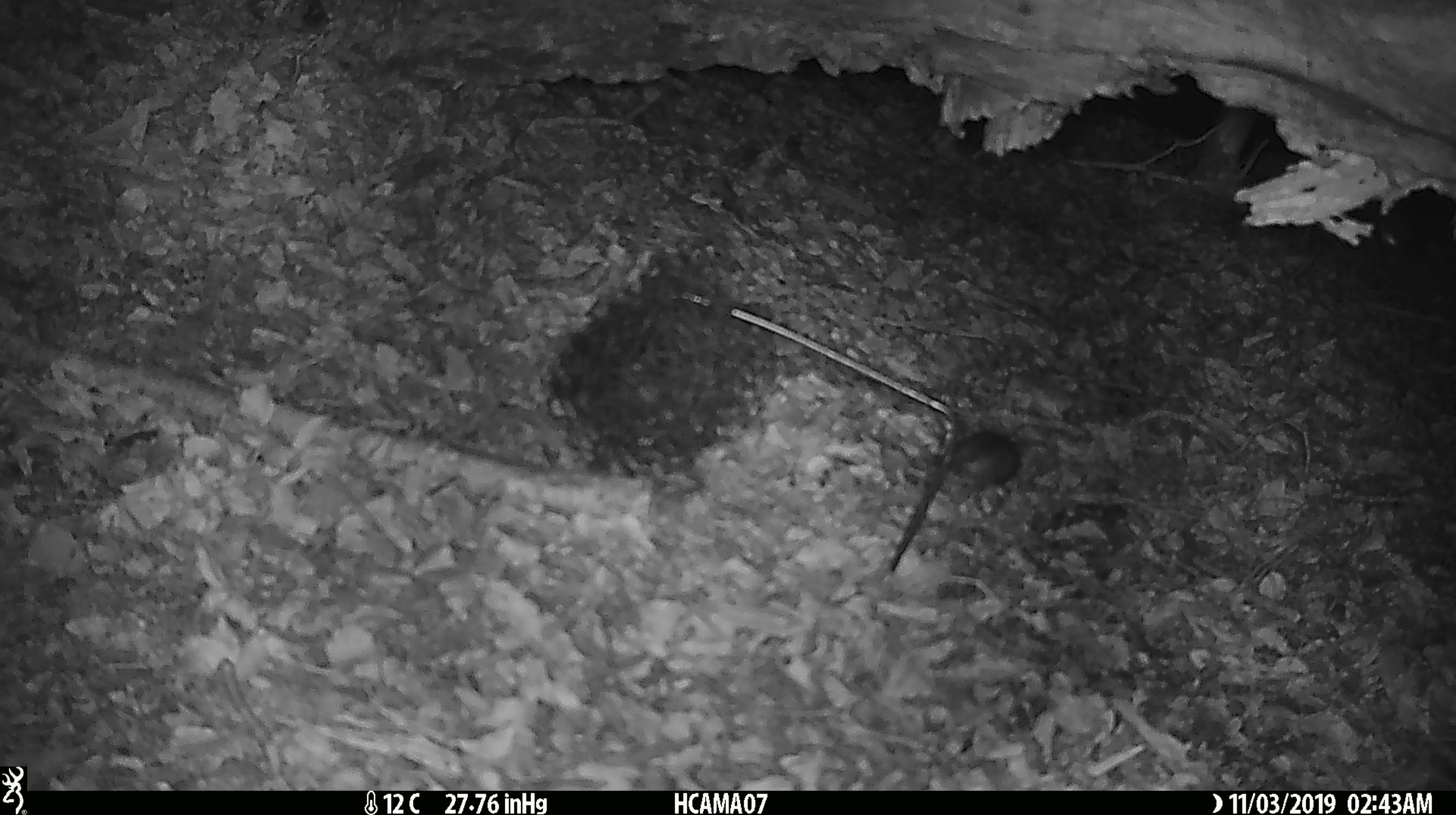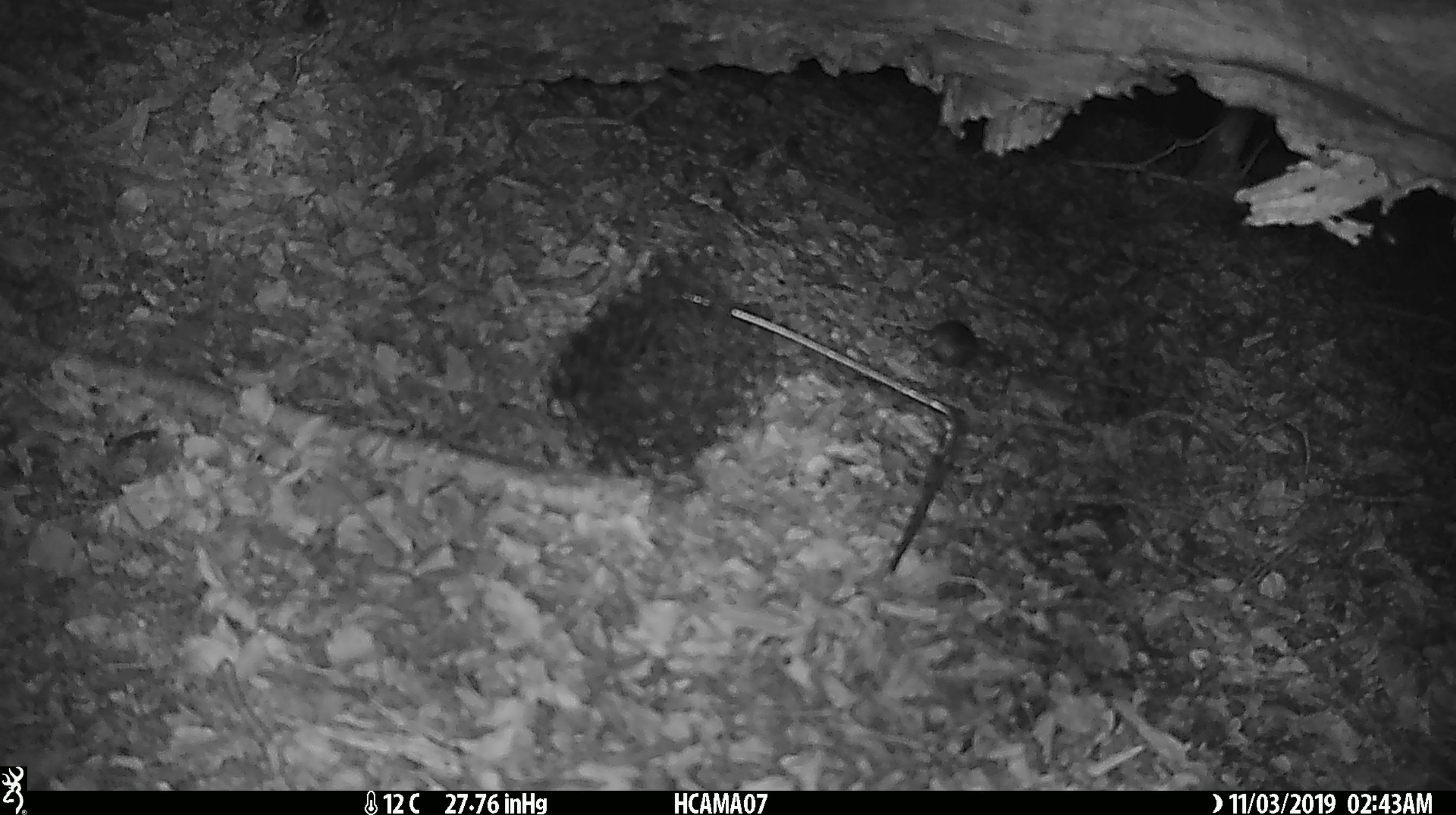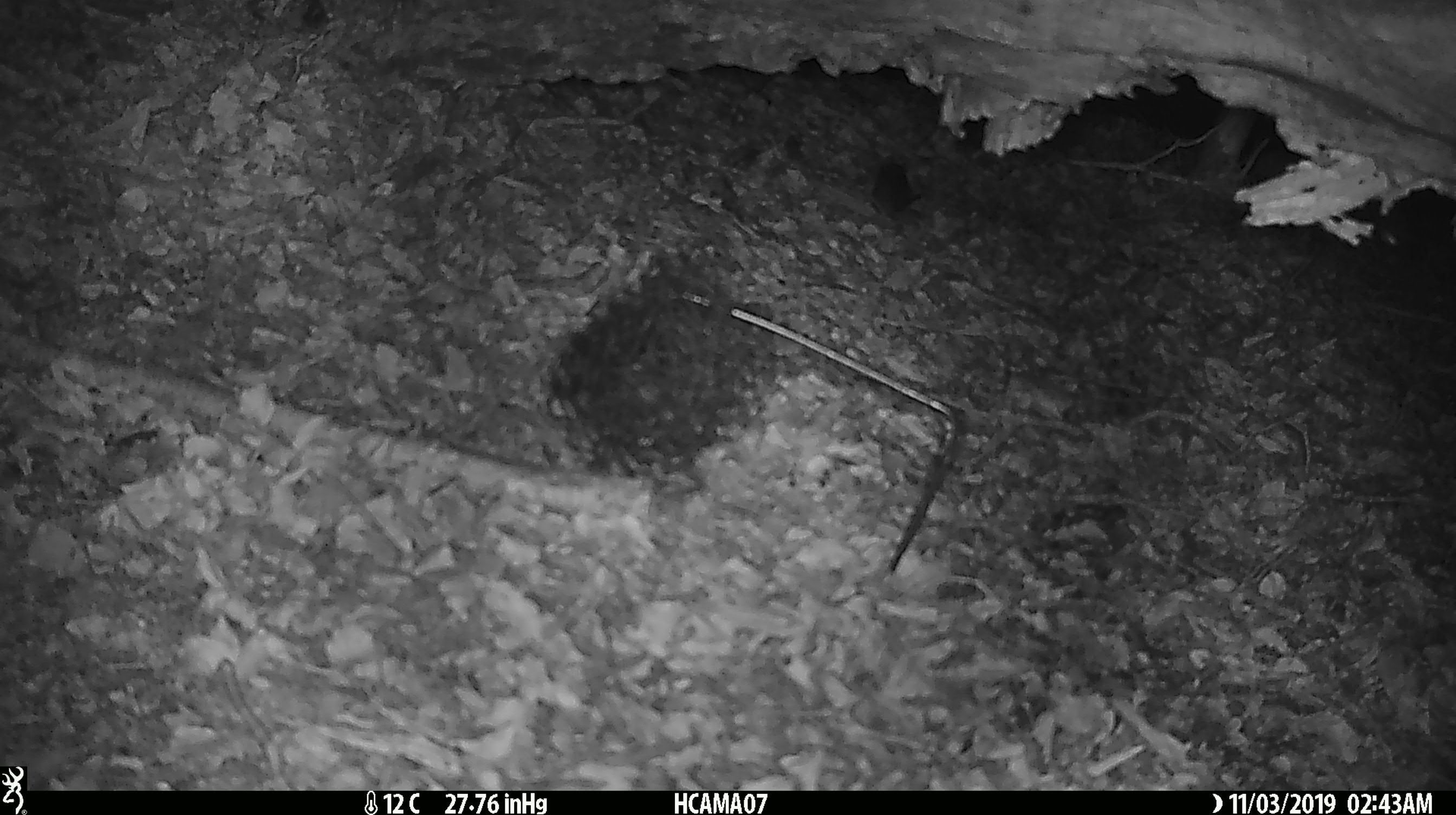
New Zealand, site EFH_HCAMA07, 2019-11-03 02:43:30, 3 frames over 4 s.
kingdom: Animalia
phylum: Chordata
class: Mammalia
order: Rodentia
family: Muridae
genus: Mus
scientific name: Mus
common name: mouse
Mouse (Mus).